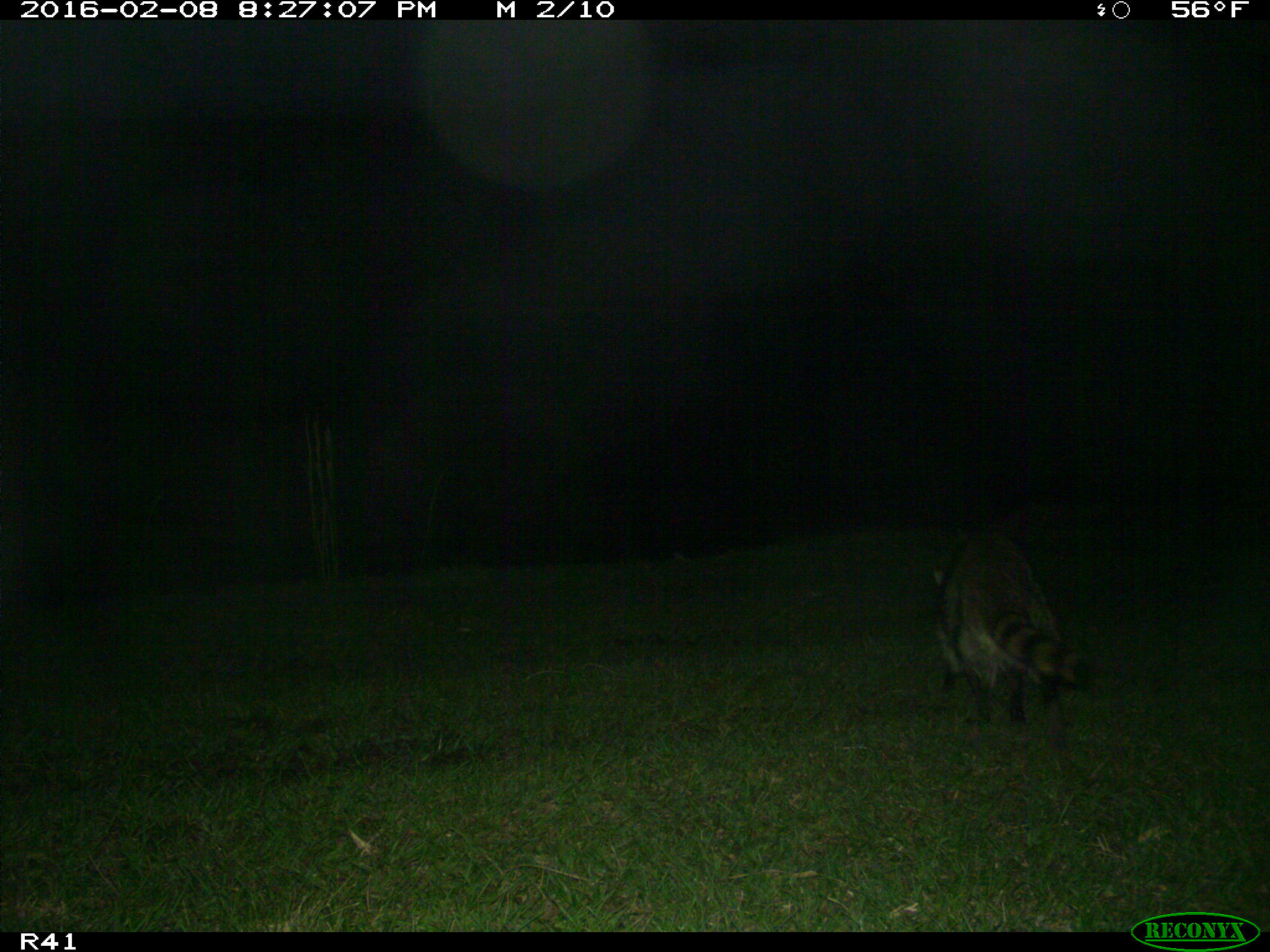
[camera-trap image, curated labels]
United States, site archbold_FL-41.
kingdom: Animalia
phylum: Chordata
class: Mammalia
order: Carnivora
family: Procyonidae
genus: Procyon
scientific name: Procyon lotor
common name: common raccoon